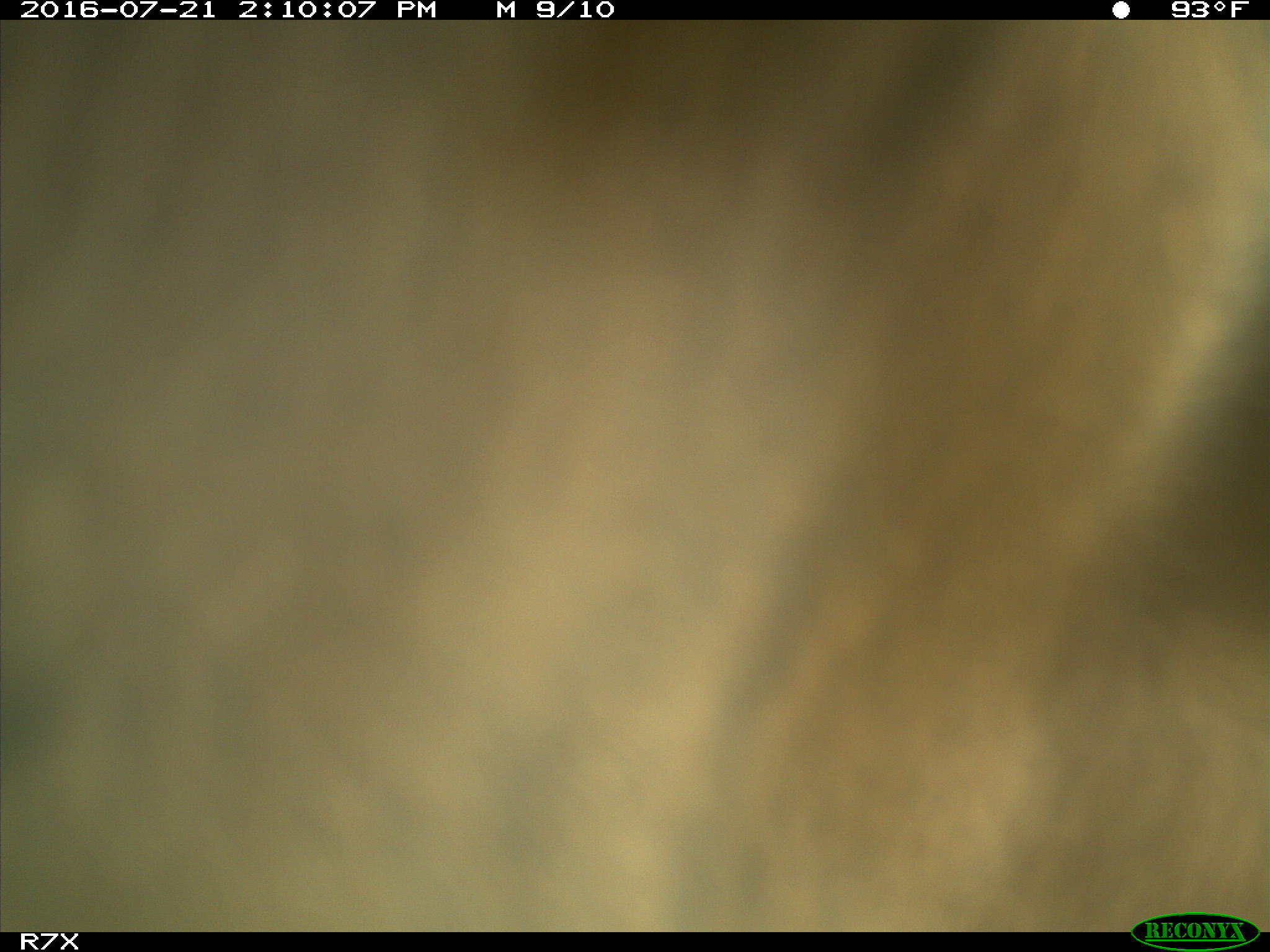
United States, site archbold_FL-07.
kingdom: Animalia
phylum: Chordata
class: Mammalia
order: Artiodactyla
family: Bovidae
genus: Bos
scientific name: Bos taurus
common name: domestic cow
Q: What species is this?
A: Bos taurus (domestic cow).